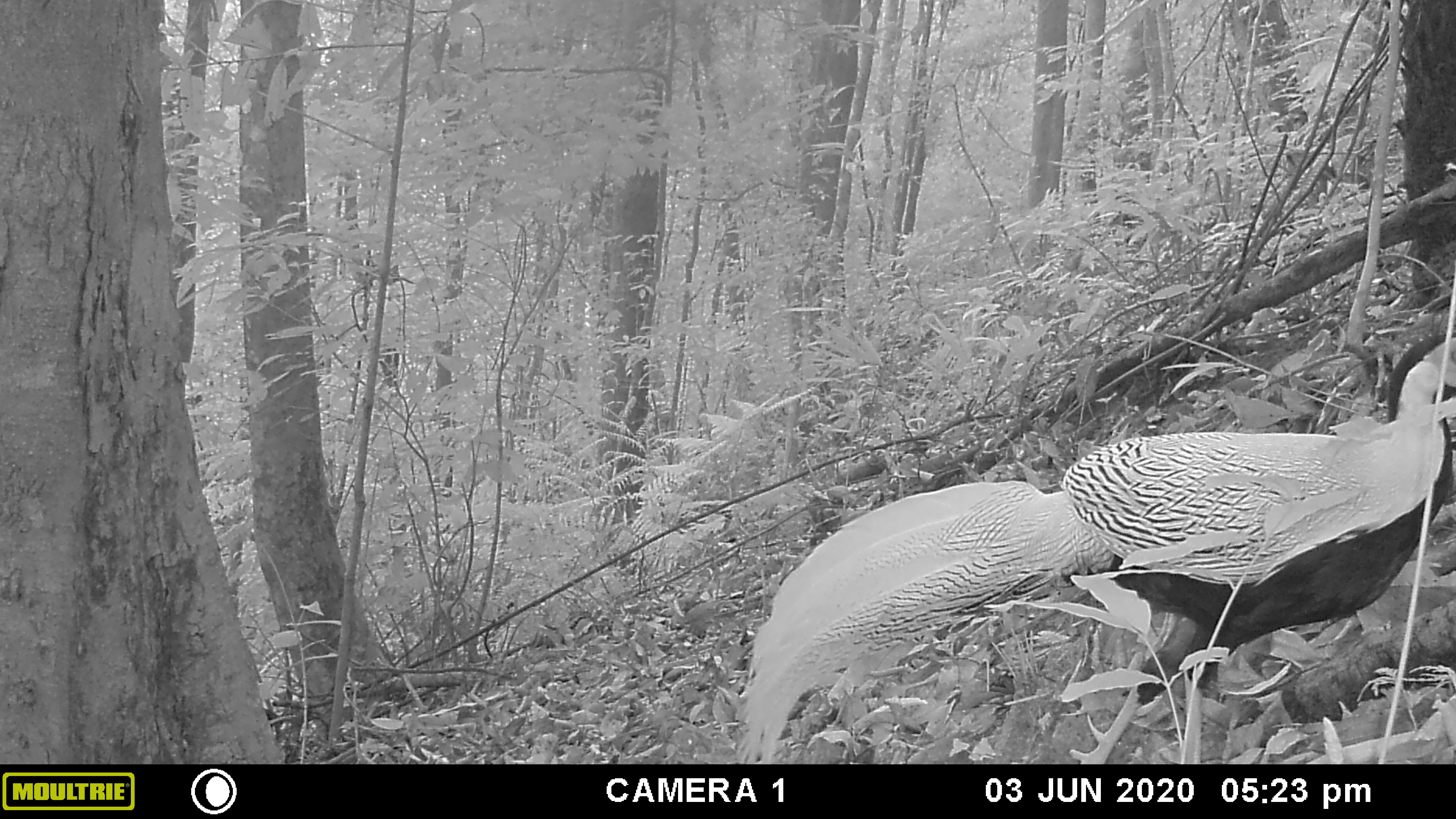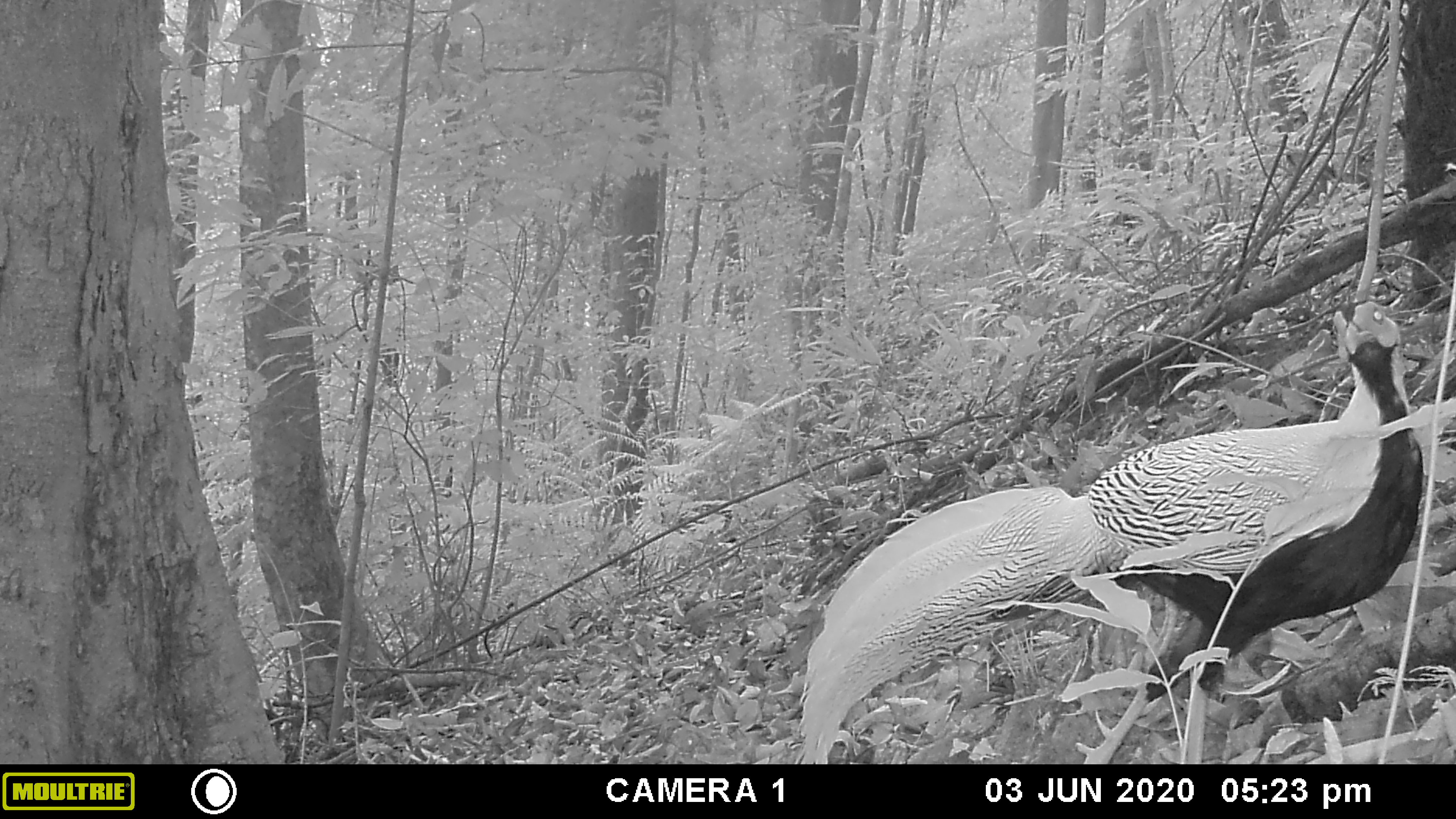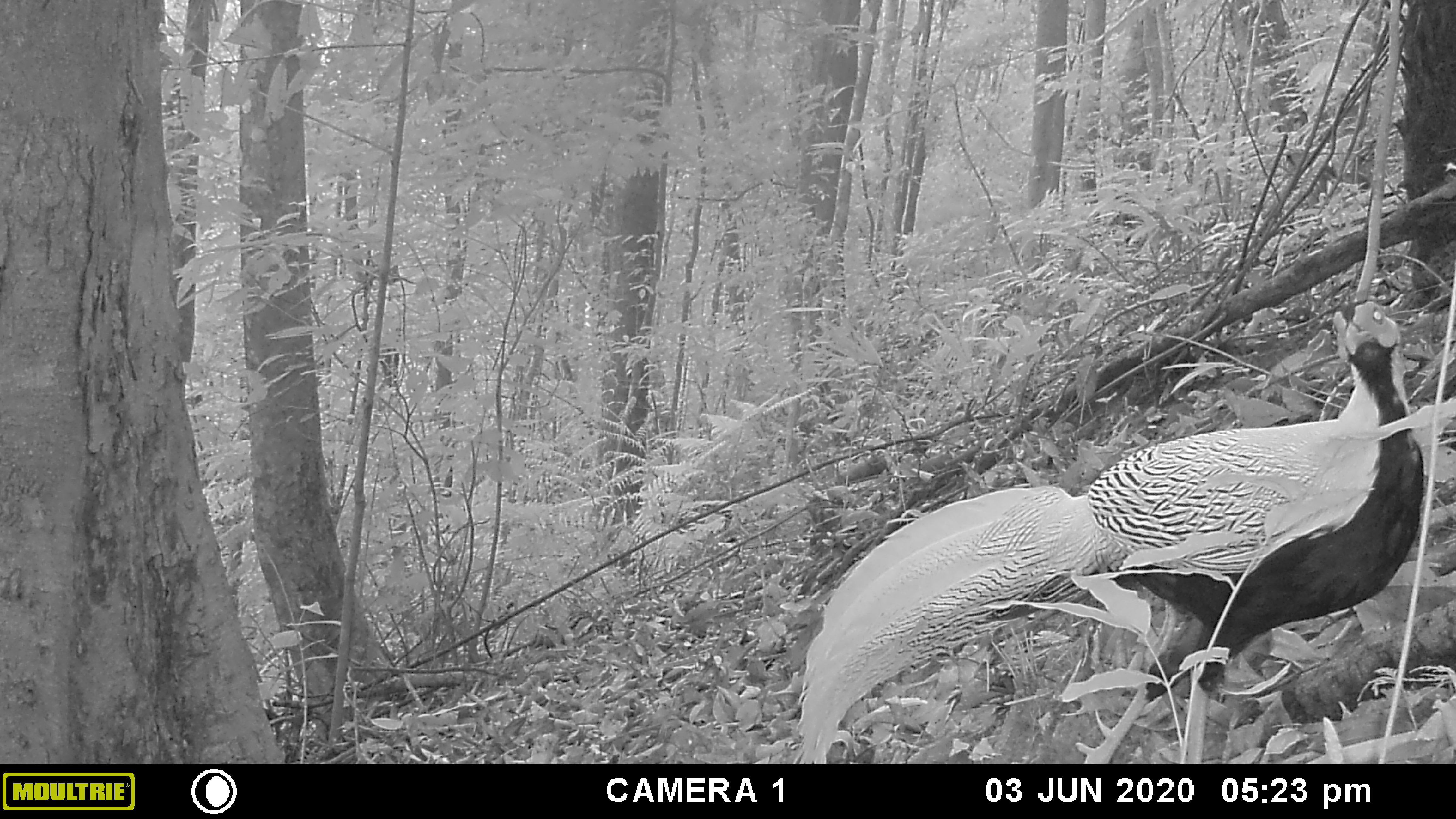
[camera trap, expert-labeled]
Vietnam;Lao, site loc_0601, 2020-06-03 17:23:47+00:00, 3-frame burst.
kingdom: Animalia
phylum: Chordata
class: Aves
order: Galliformes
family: Phasianidae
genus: Lophura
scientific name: Lophura nycthemera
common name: silver pheasant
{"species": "silver pheasant (Lophura nycthemera)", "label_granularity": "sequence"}